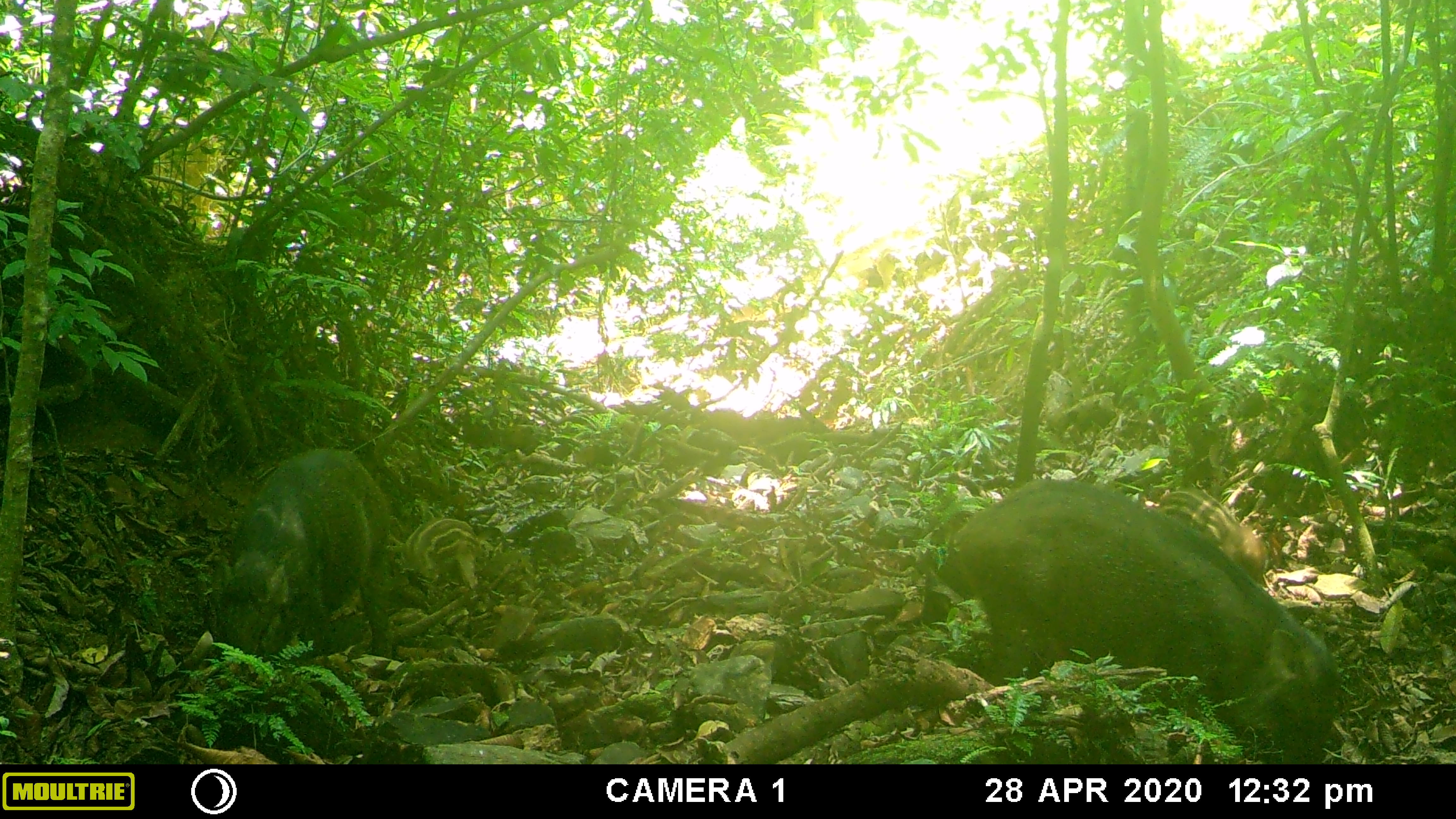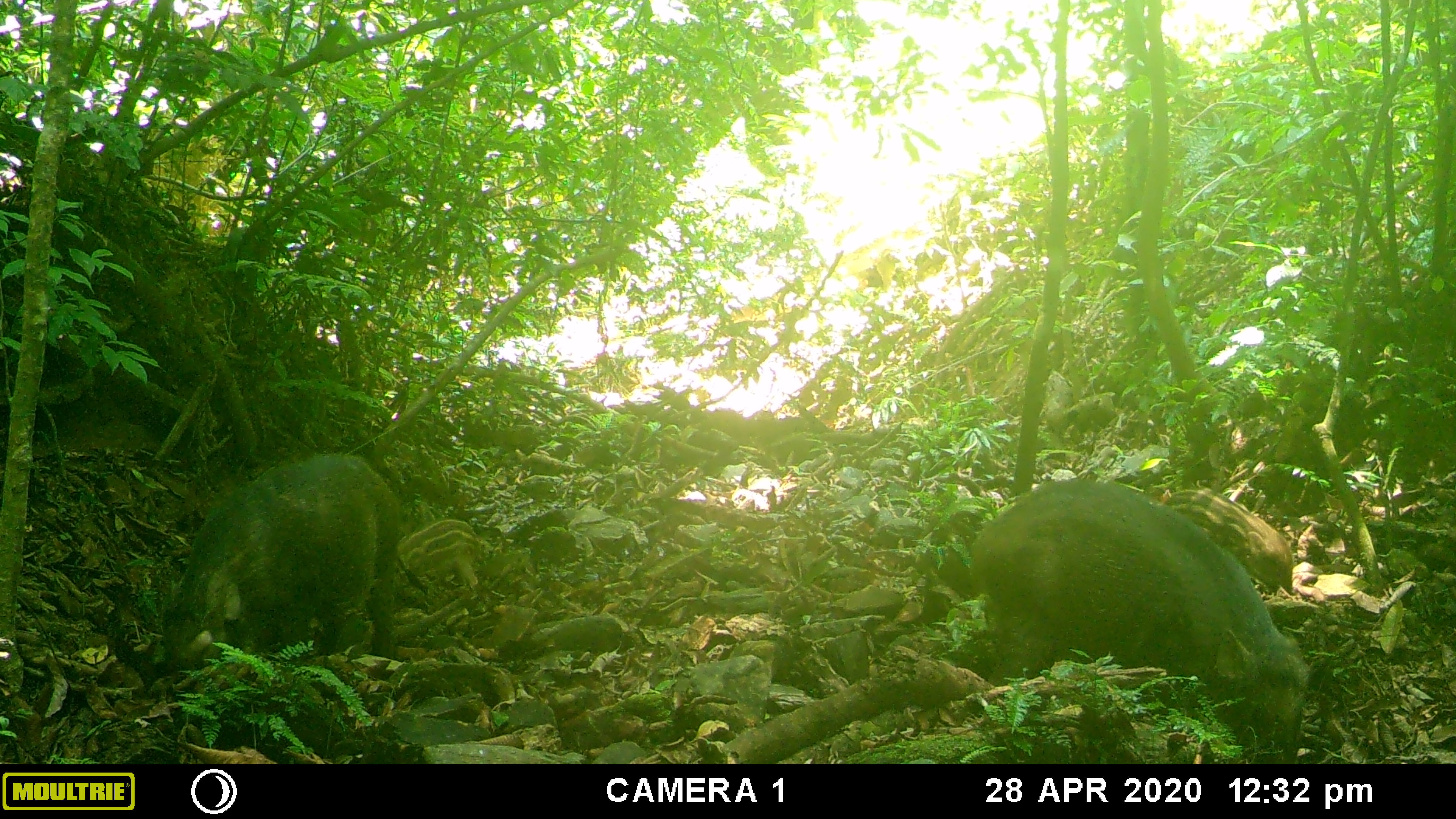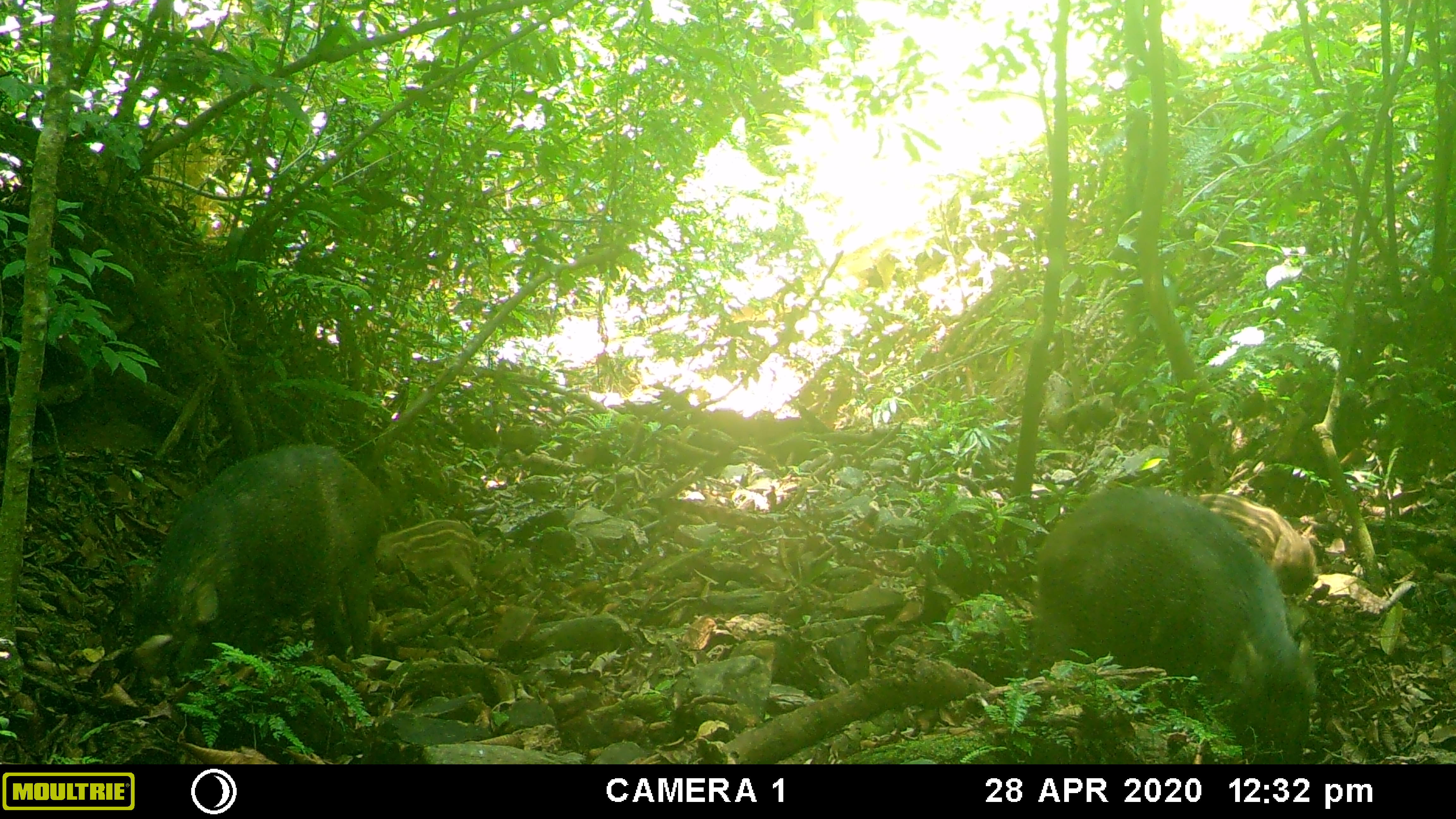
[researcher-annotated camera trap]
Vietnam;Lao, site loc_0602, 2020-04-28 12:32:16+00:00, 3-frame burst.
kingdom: Animalia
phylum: Chordata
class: Mammalia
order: Artiodactyla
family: Suidae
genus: Sus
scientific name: Sus scrofa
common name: eurasian wild pig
Eurasian wild pig (Sus scrofa). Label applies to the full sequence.